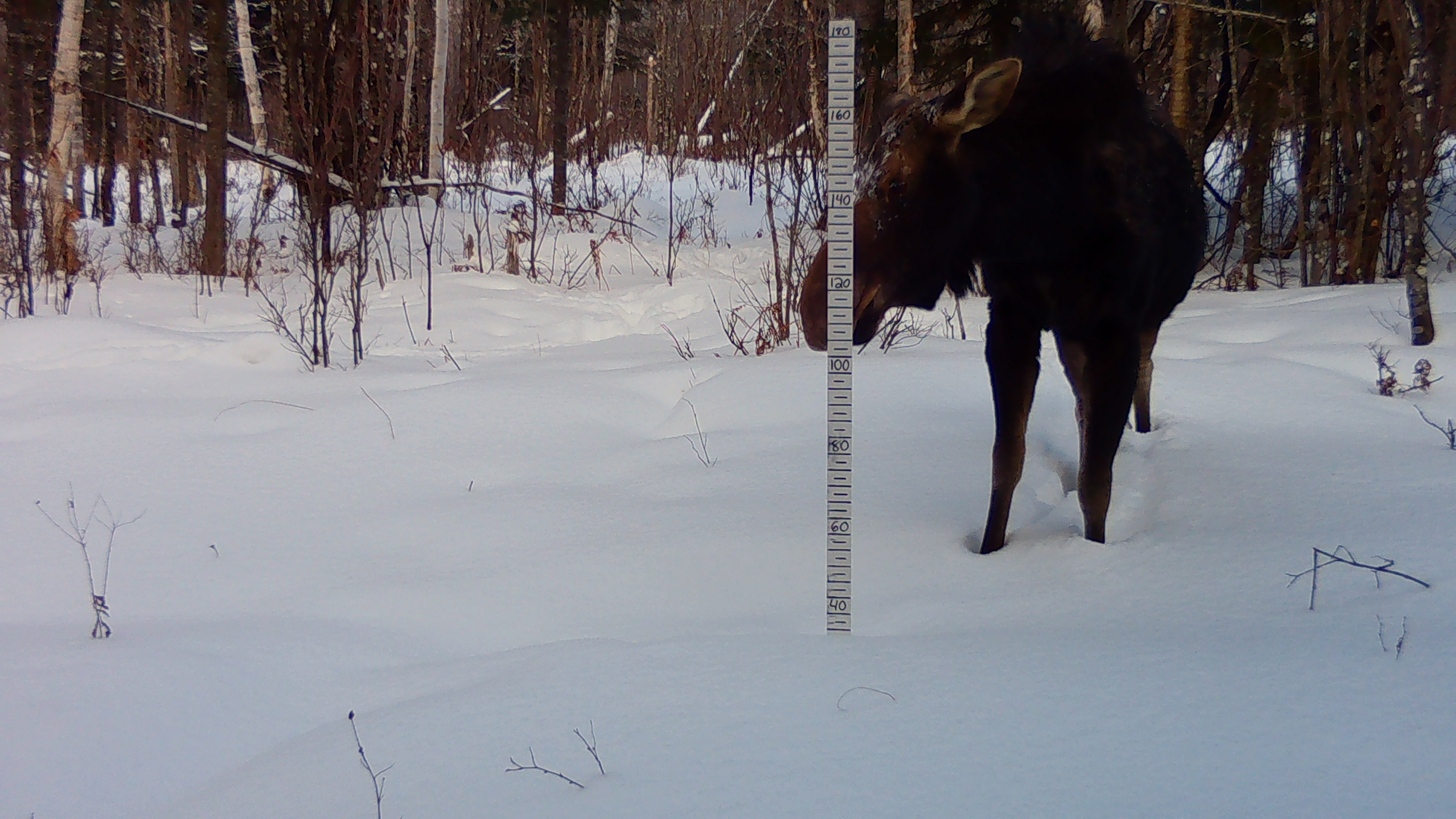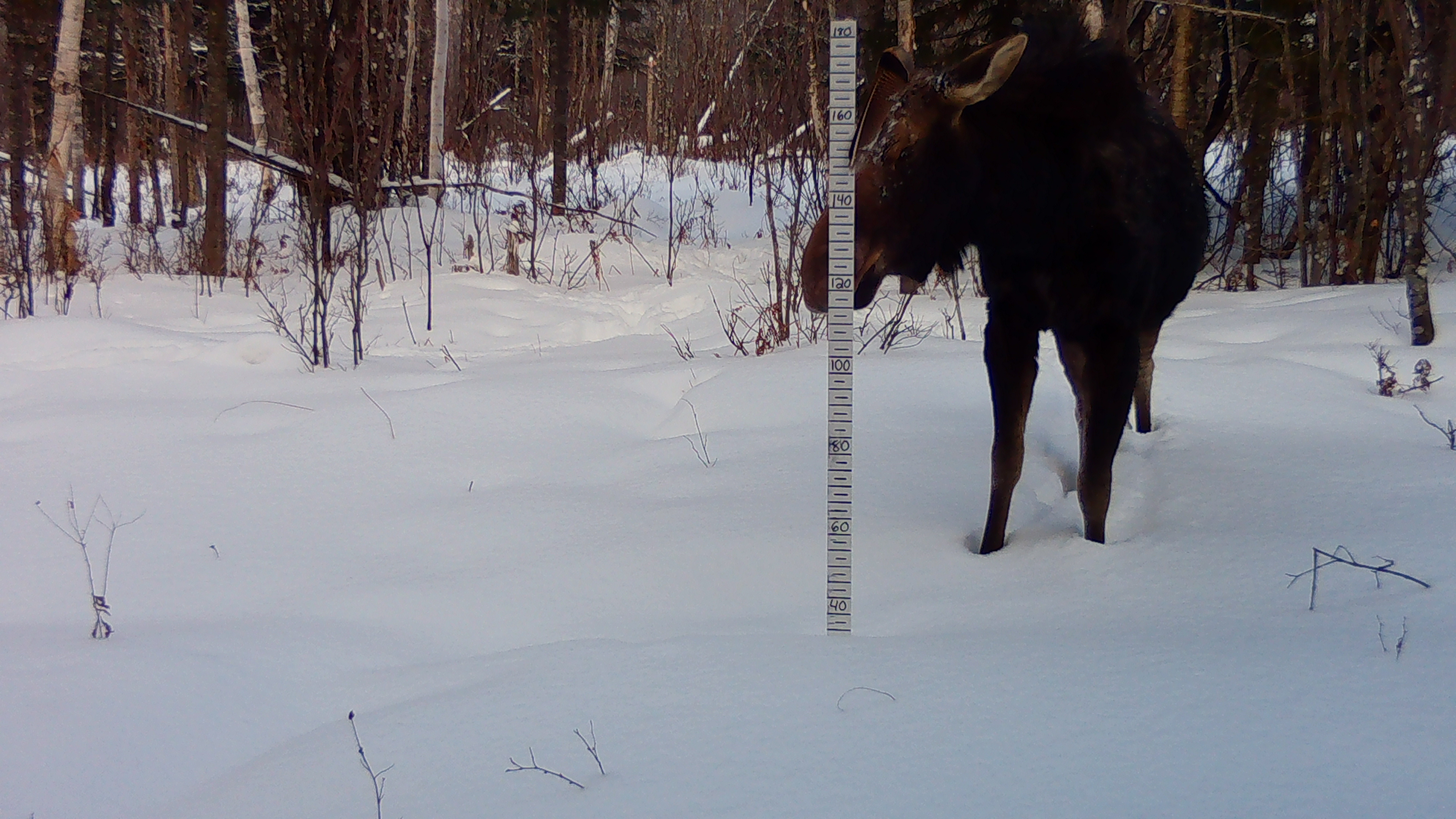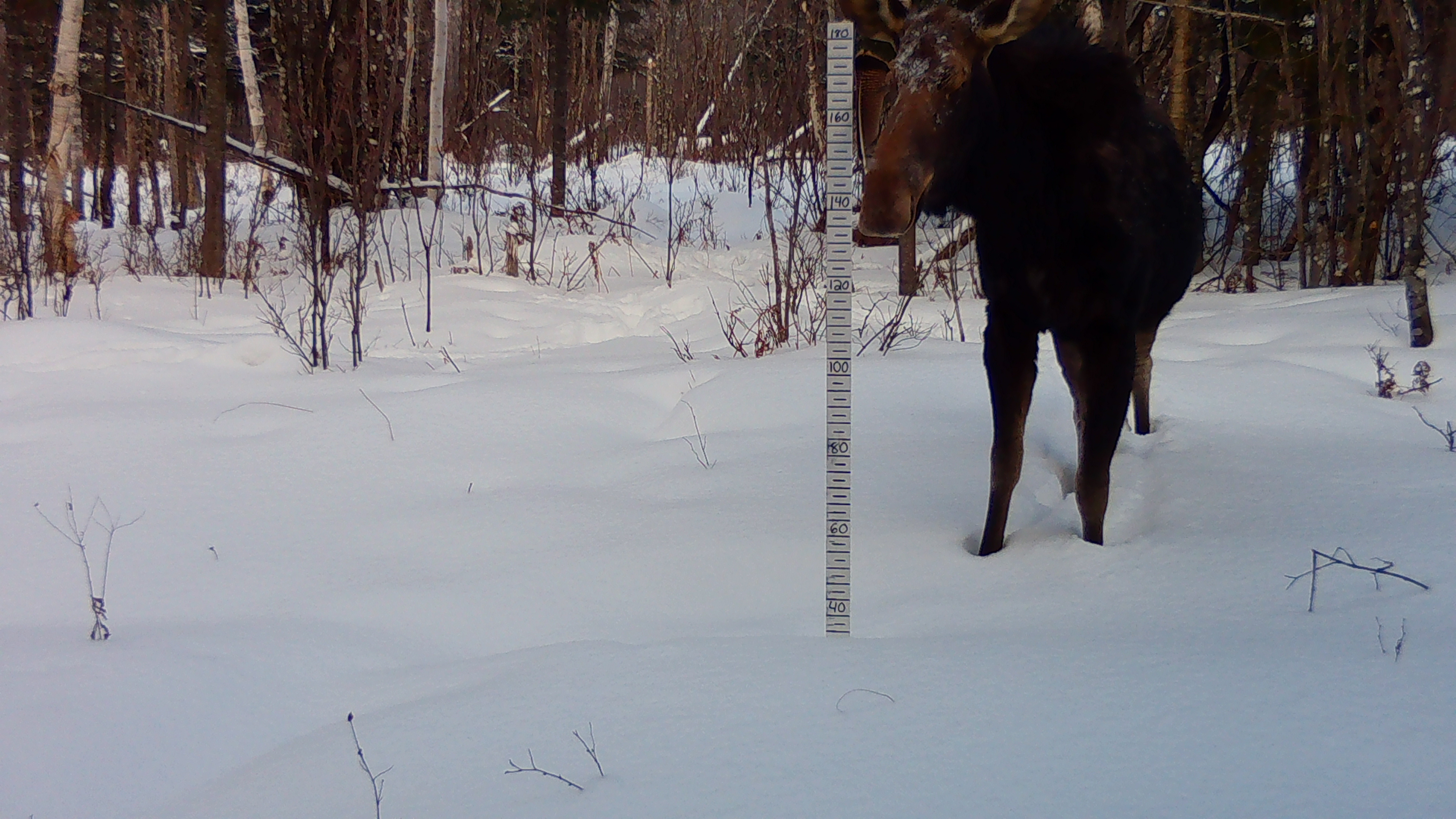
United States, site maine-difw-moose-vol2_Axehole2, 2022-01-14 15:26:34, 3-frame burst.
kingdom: Animalia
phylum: Chordata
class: Mammalia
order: Artiodactyla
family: Cervidae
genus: Alces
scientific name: Alces alces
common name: moose